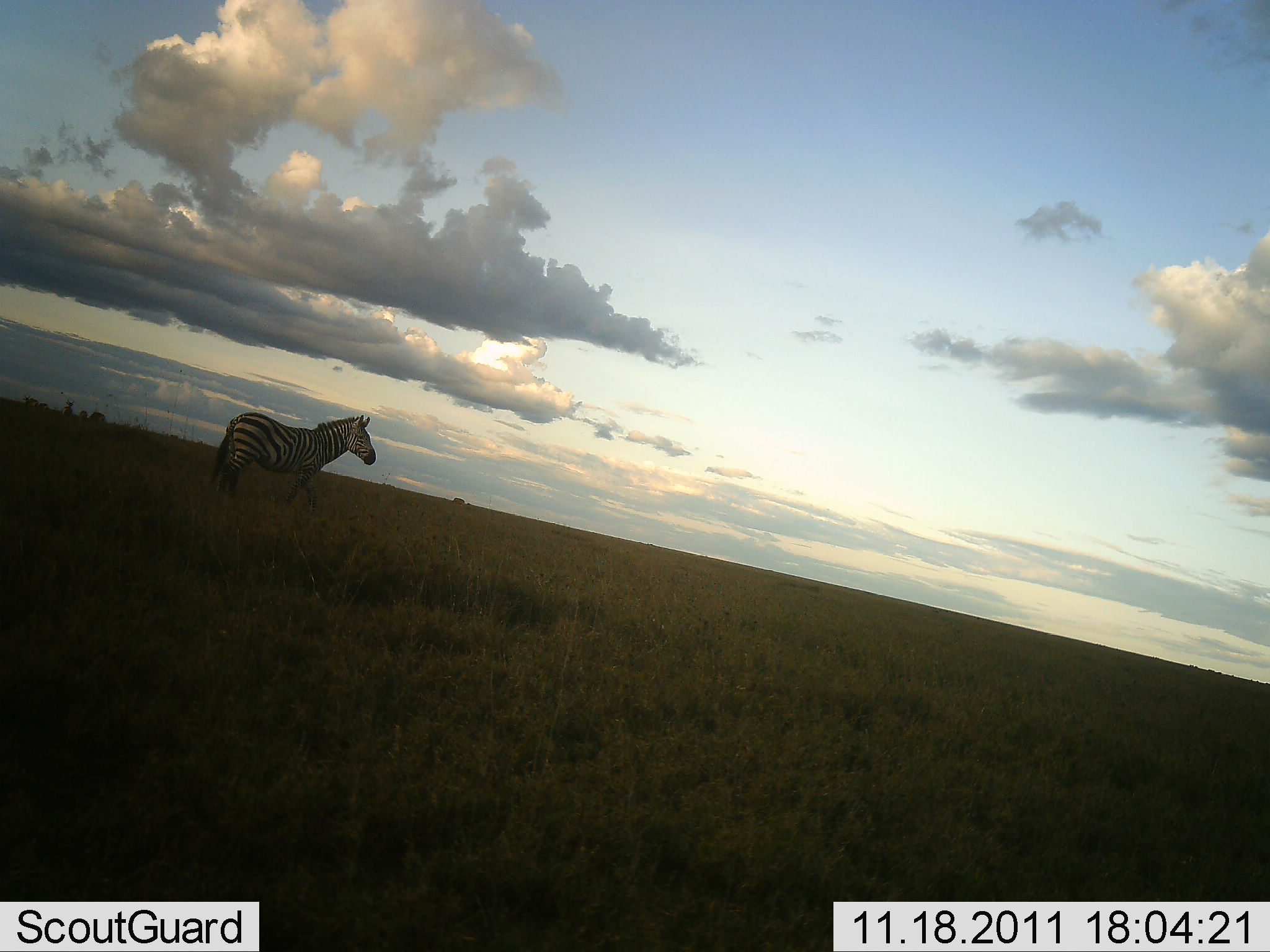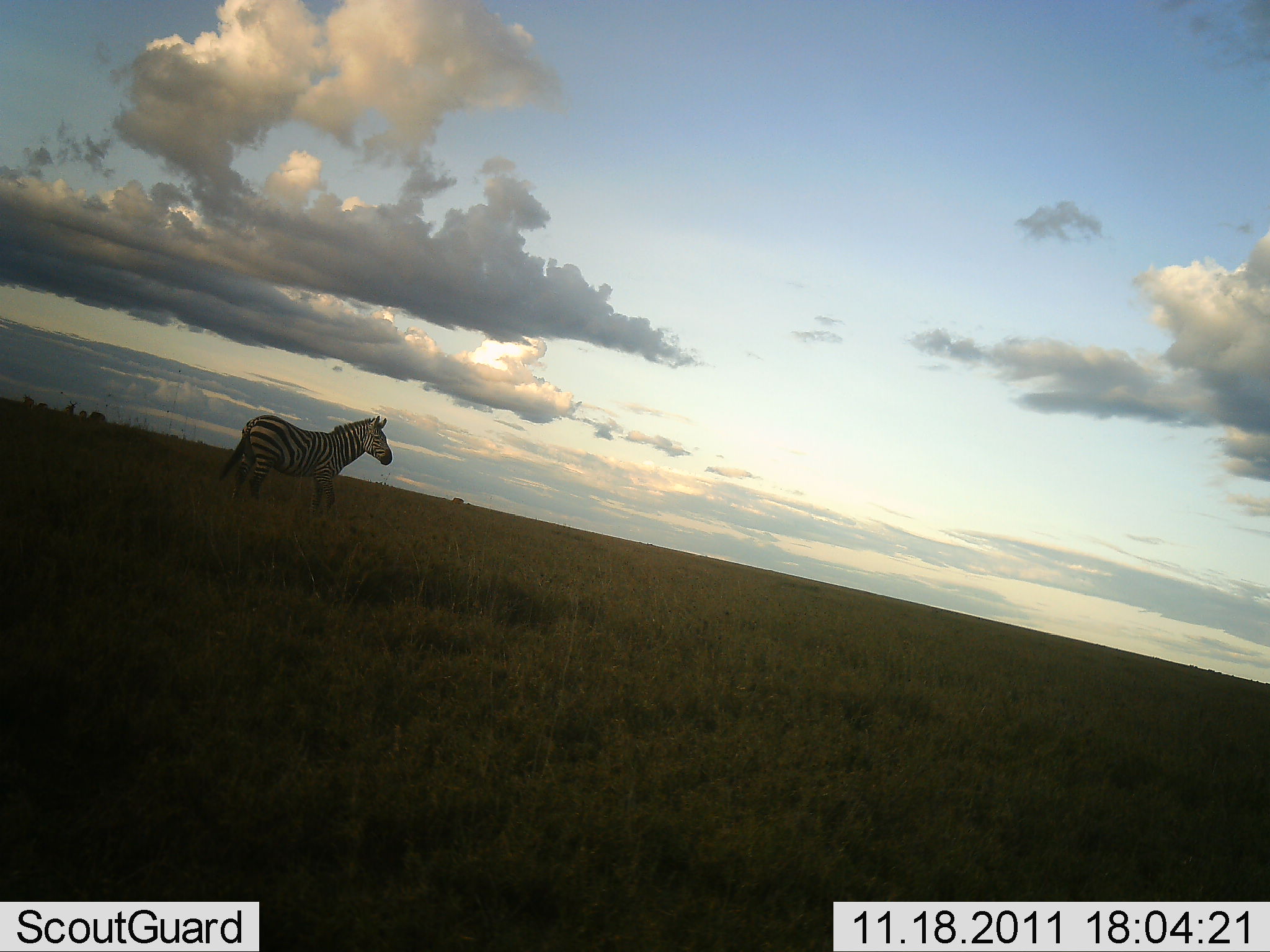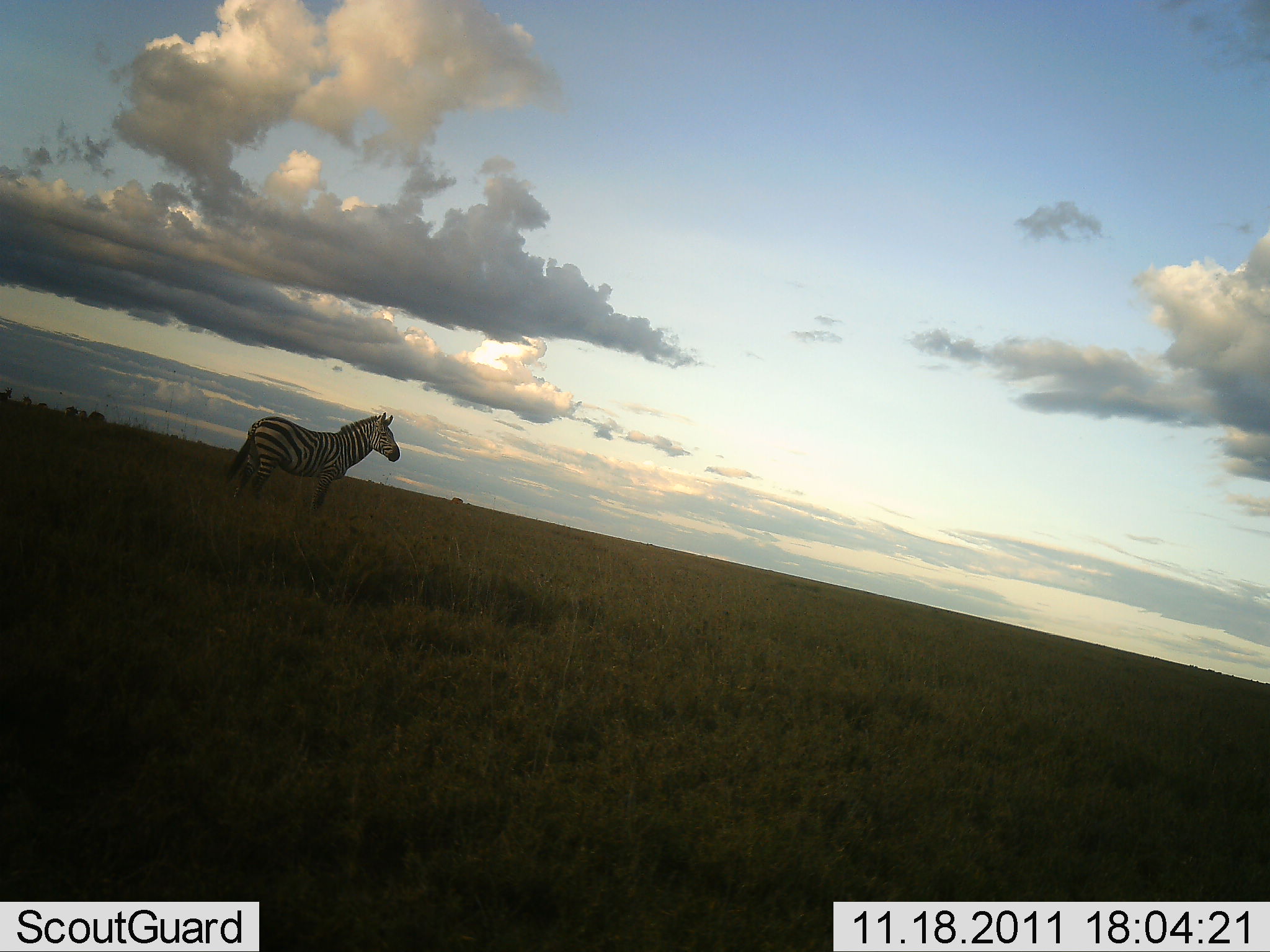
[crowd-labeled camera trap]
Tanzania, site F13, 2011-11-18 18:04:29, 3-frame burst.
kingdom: Animalia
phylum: Chordata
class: Mammalia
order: Perissodactyla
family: Equidae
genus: Equus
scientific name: Equus quagga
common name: plains zebra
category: zebra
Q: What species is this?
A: Zebra (plains zebra) (Equus quagga).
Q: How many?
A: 1.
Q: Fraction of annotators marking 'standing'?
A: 45%.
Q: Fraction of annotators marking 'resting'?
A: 0%.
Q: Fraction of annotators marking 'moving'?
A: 64%.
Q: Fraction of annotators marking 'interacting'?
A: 0%.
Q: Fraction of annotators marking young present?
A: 0%.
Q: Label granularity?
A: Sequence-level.